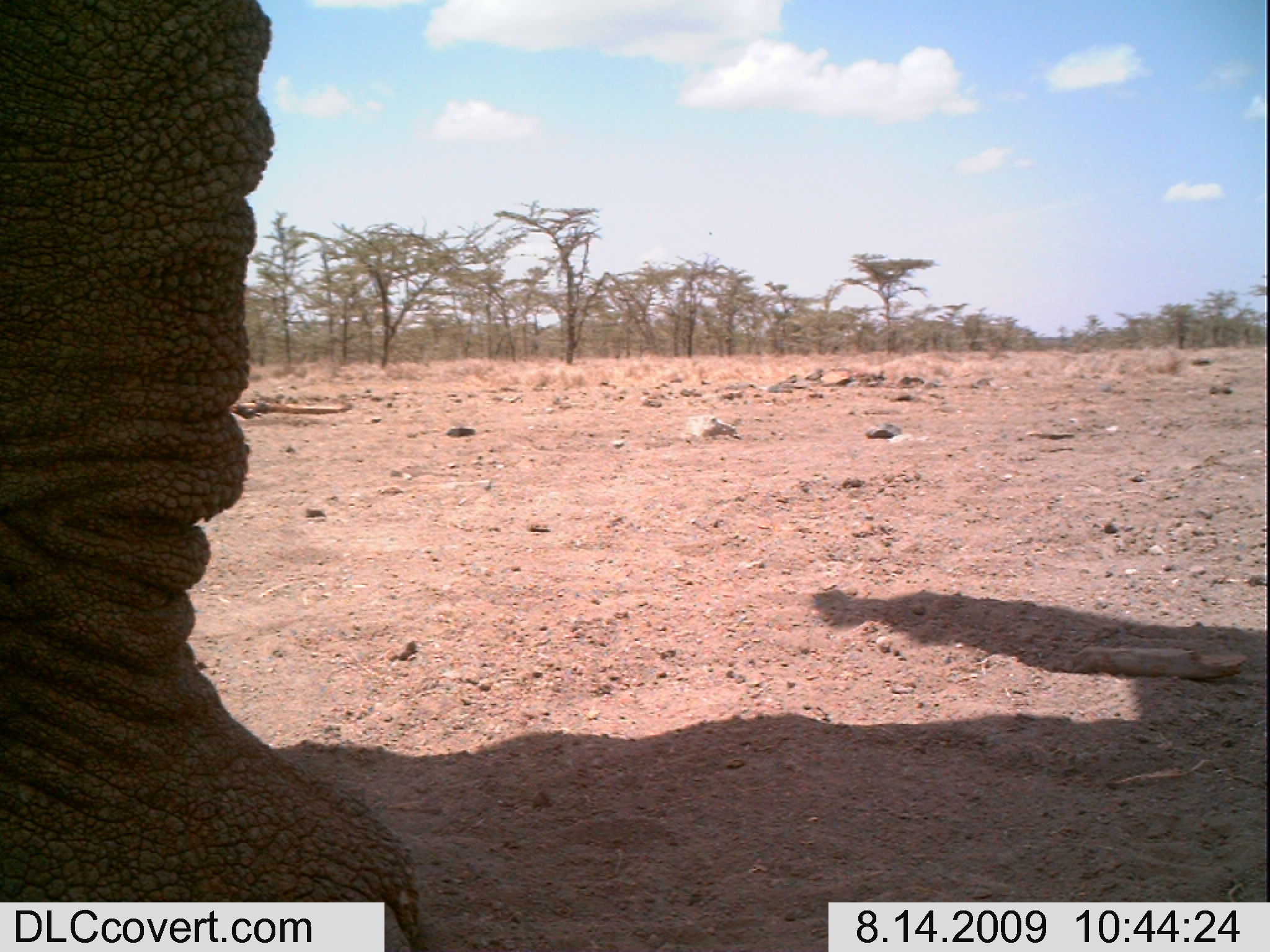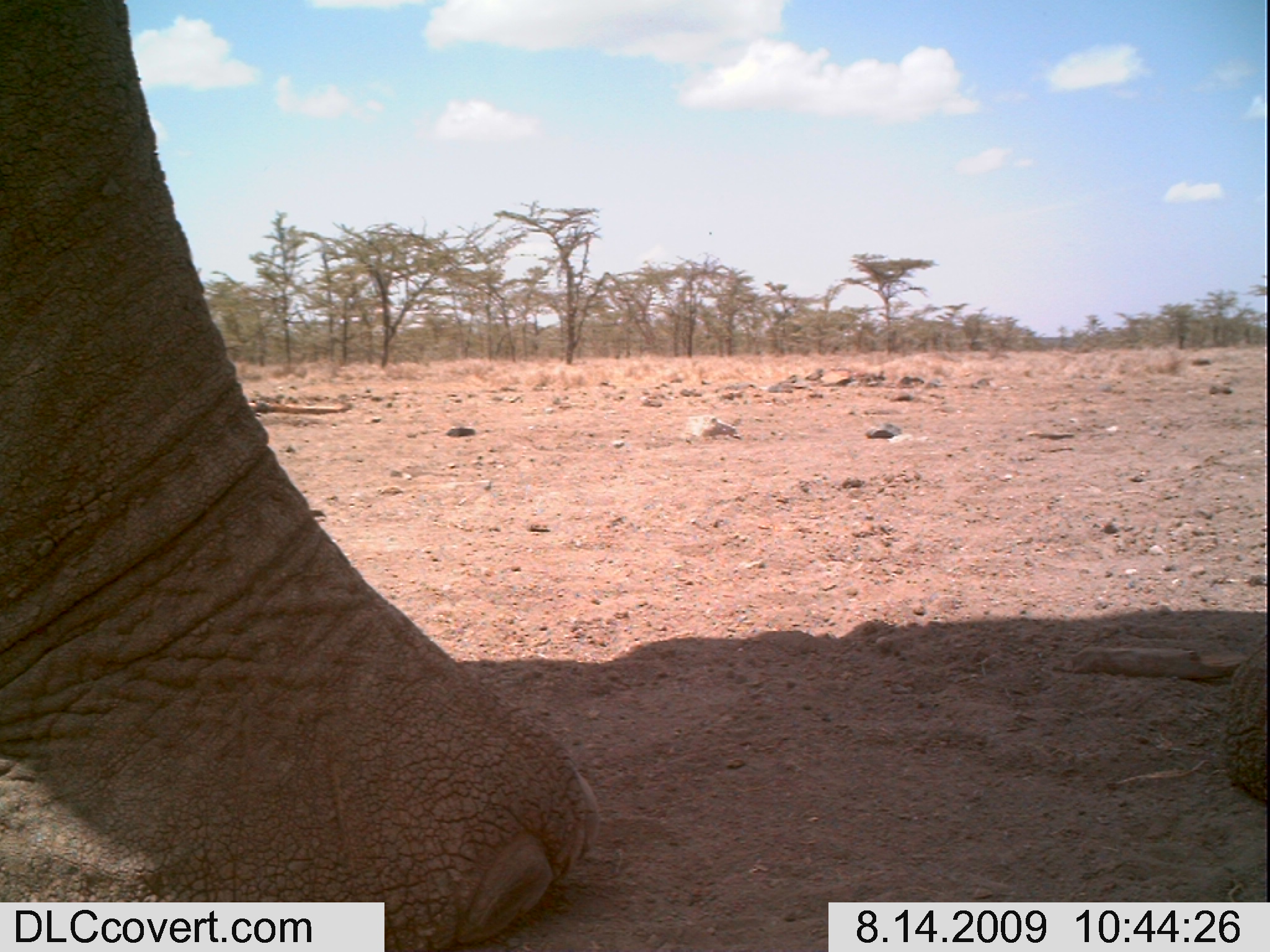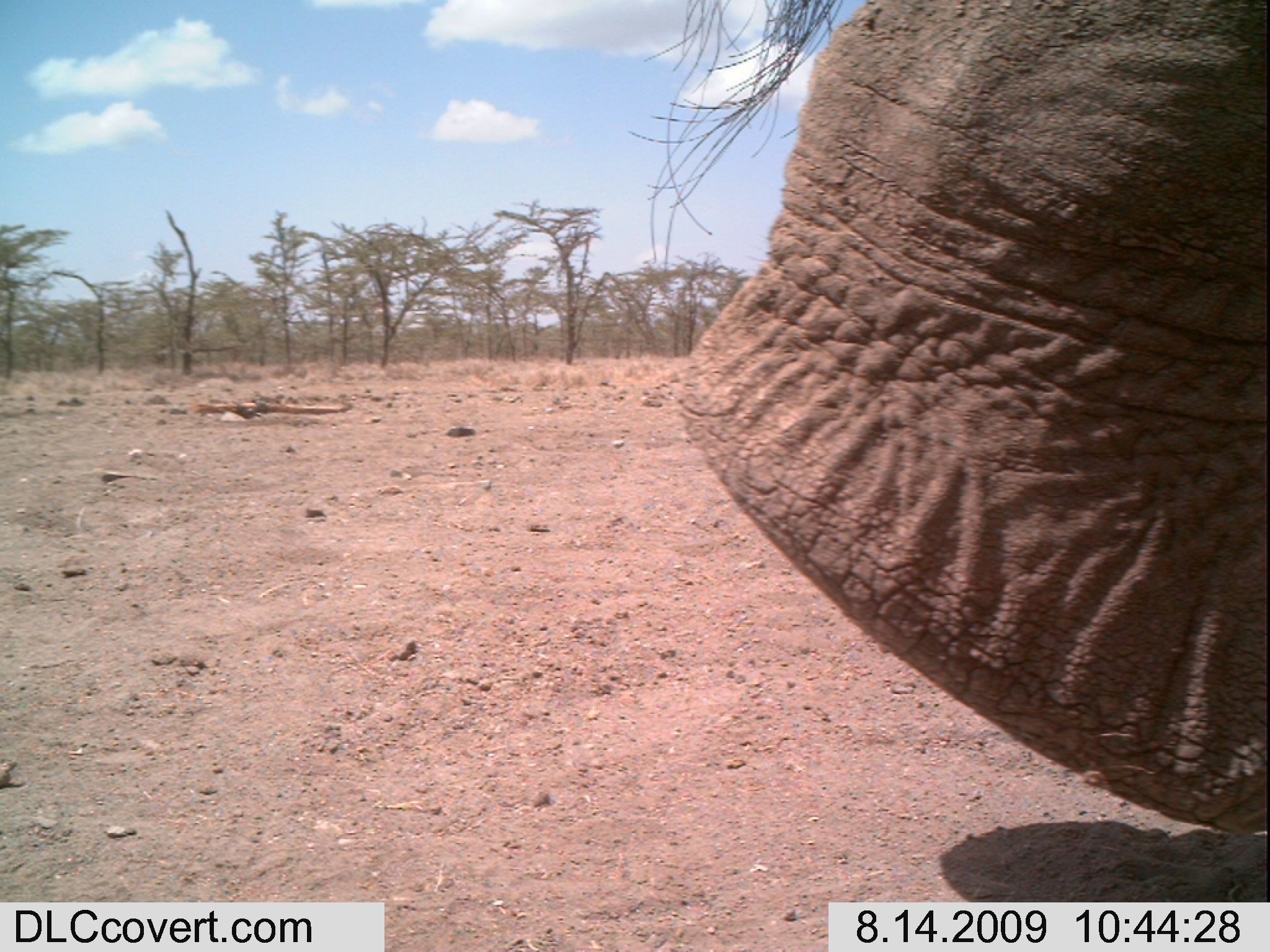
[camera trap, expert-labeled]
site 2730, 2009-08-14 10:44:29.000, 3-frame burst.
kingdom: Animalia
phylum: Chordata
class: Mammalia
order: Proboscidea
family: Elephantidae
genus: Loxodonta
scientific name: Loxodonta africana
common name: african bush elephant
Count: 1.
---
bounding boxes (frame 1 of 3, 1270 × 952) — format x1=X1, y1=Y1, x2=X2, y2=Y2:
loxodonta africana: x1=0, y1=0, x2=425, y2=952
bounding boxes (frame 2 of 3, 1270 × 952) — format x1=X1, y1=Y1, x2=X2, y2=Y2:
loxodonta africana: x1=0, y1=0, x2=1270, y2=952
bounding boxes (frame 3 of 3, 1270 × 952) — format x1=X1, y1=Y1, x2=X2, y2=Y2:
loxodonta africana: x1=630, y1=0, x2=1270, y2=839